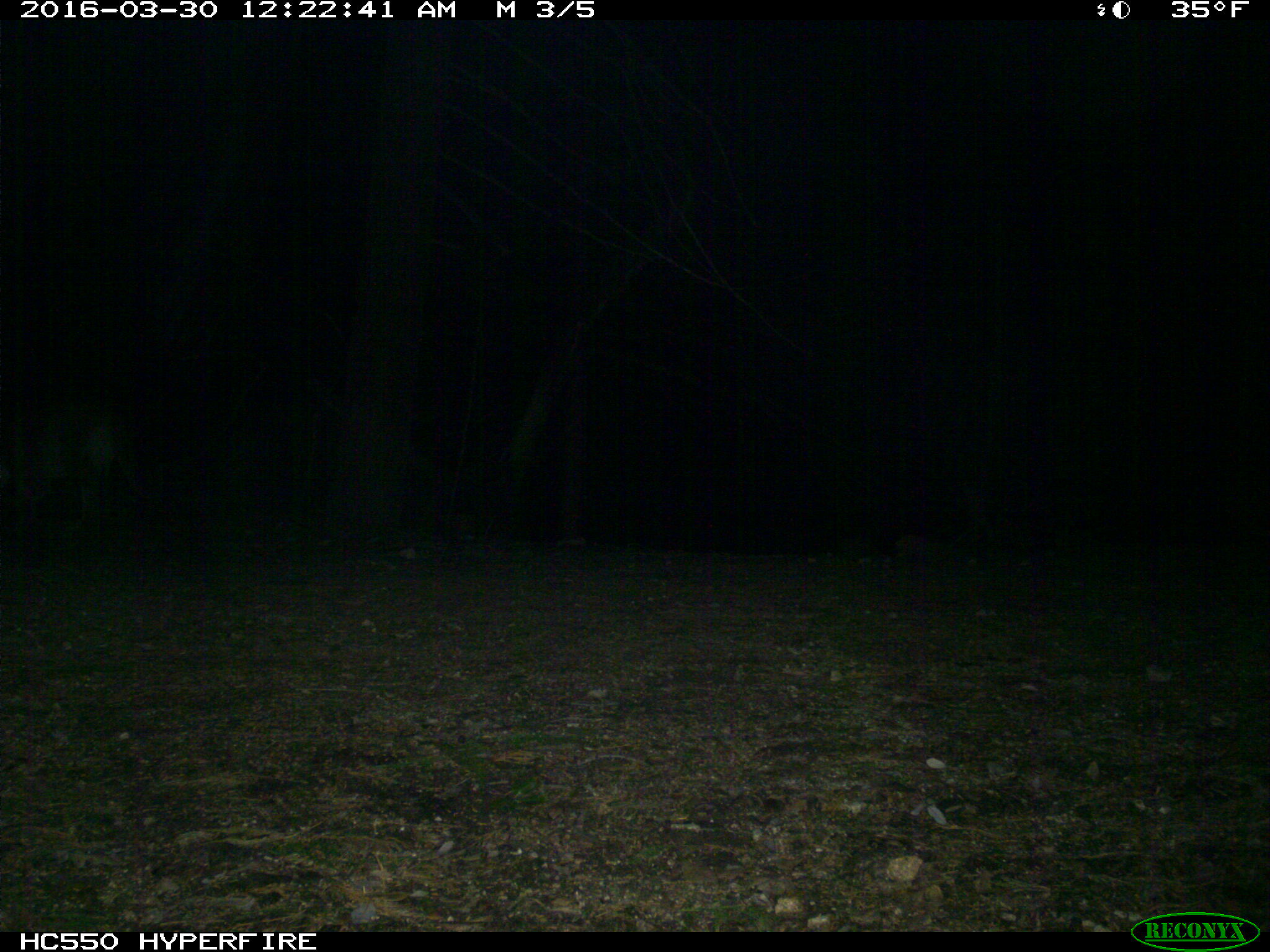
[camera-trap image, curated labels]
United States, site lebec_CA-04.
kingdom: Animalia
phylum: Chordata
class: Mammalia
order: Carnivora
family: Felidae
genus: Puma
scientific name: Puma concolor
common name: mountain lion